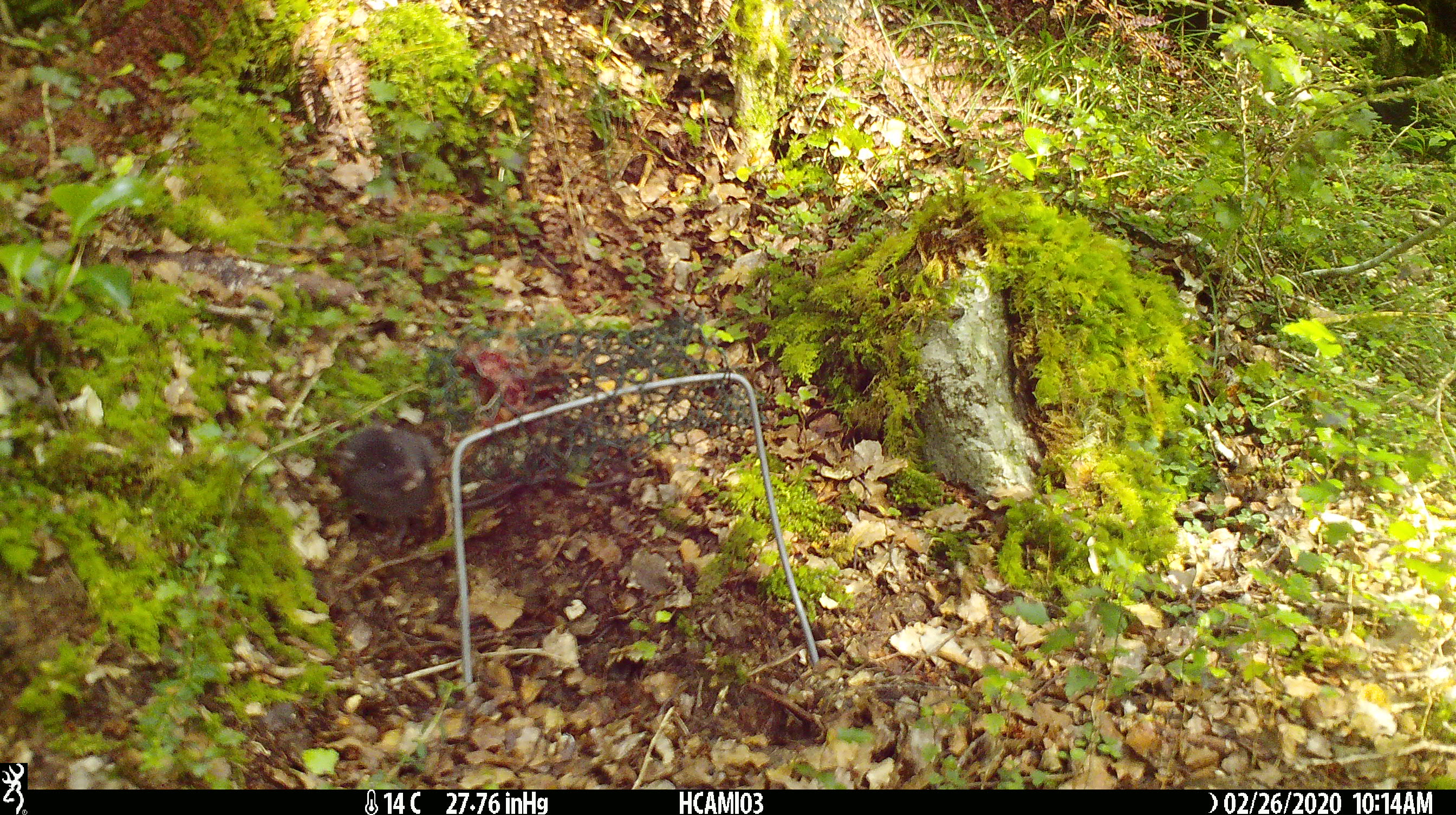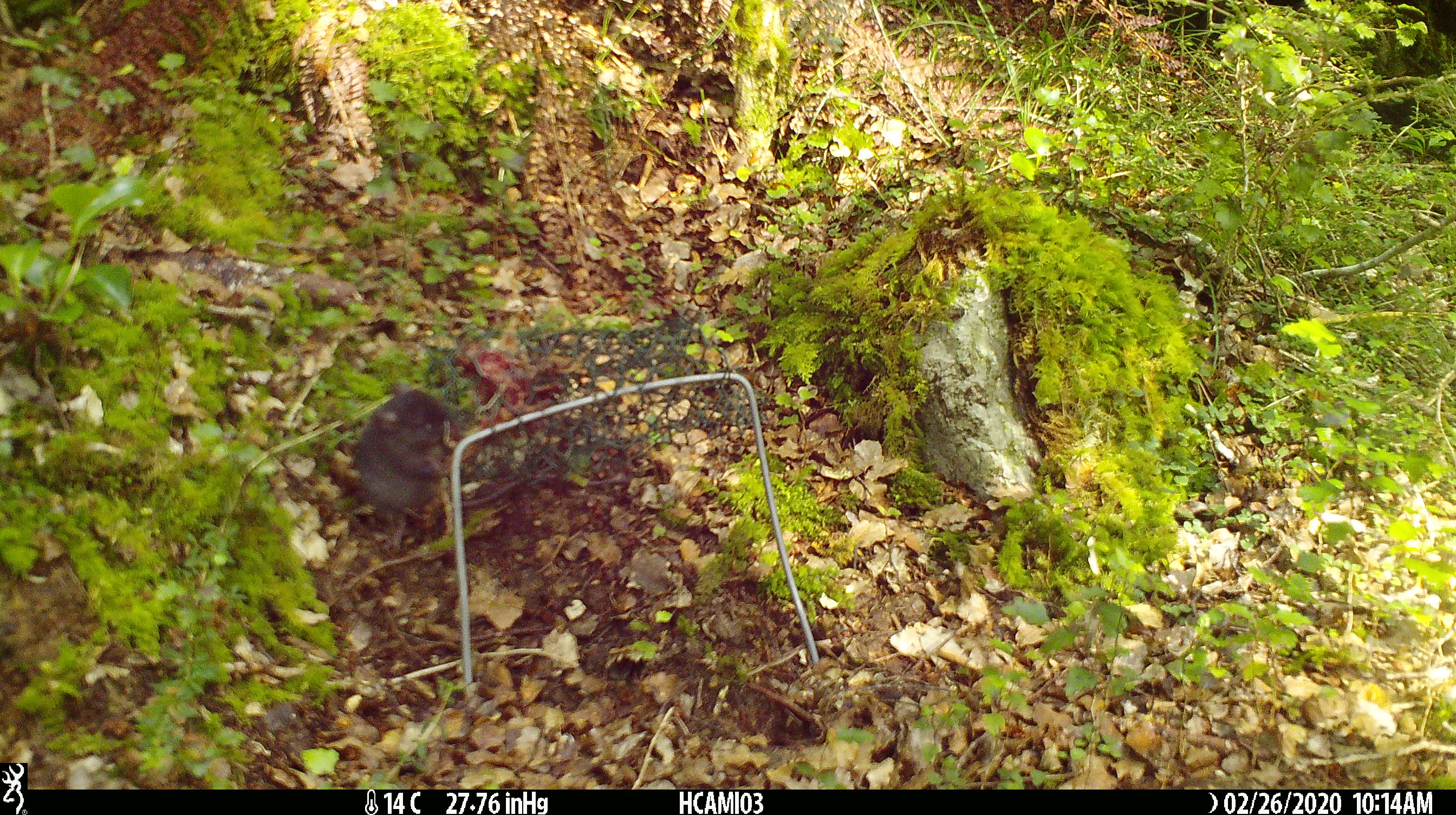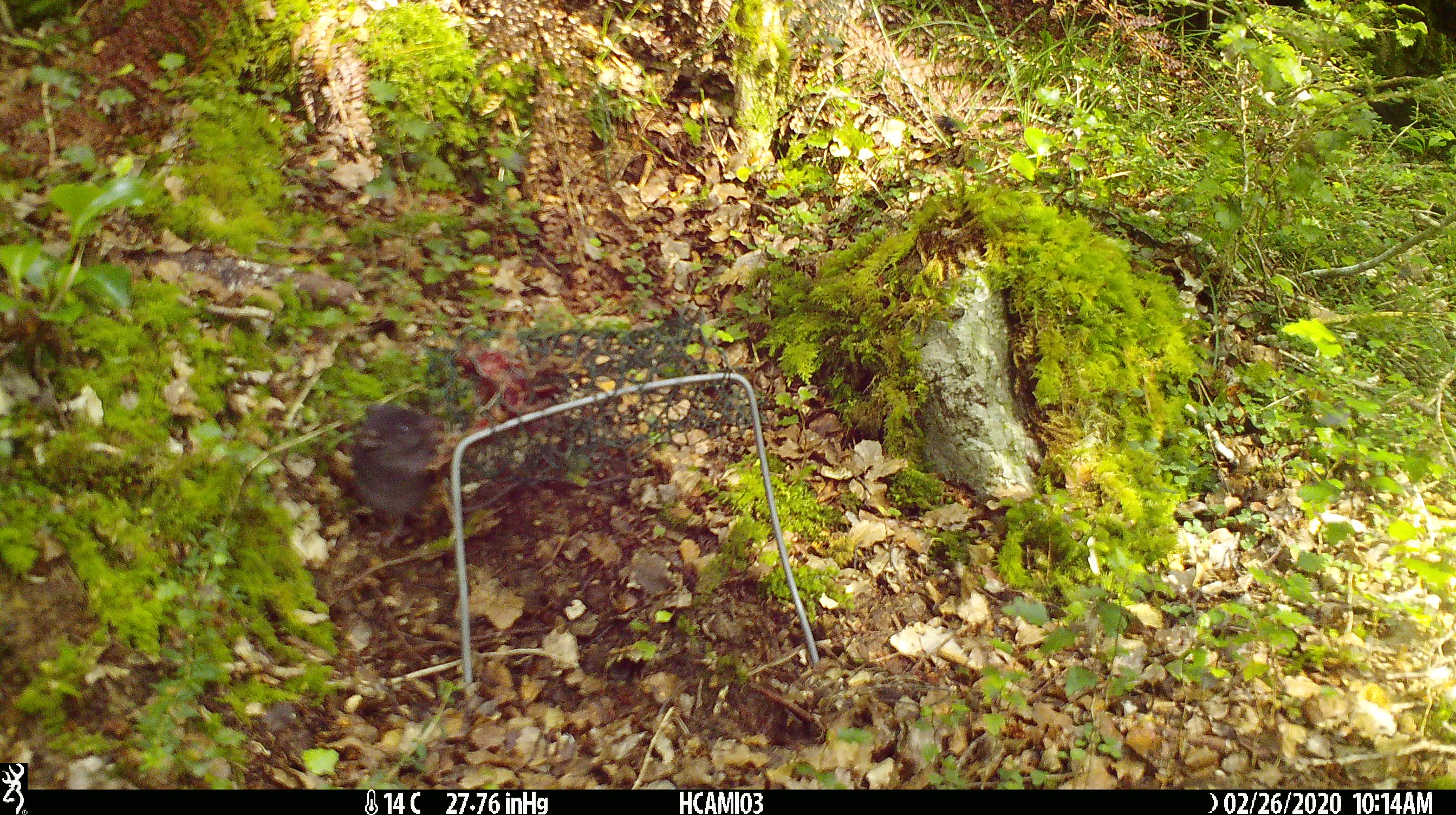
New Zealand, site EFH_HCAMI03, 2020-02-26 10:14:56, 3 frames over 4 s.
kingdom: Animalia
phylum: Chordata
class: Mammalia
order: Rodentia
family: Muridae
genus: Mus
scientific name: Mus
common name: mouse